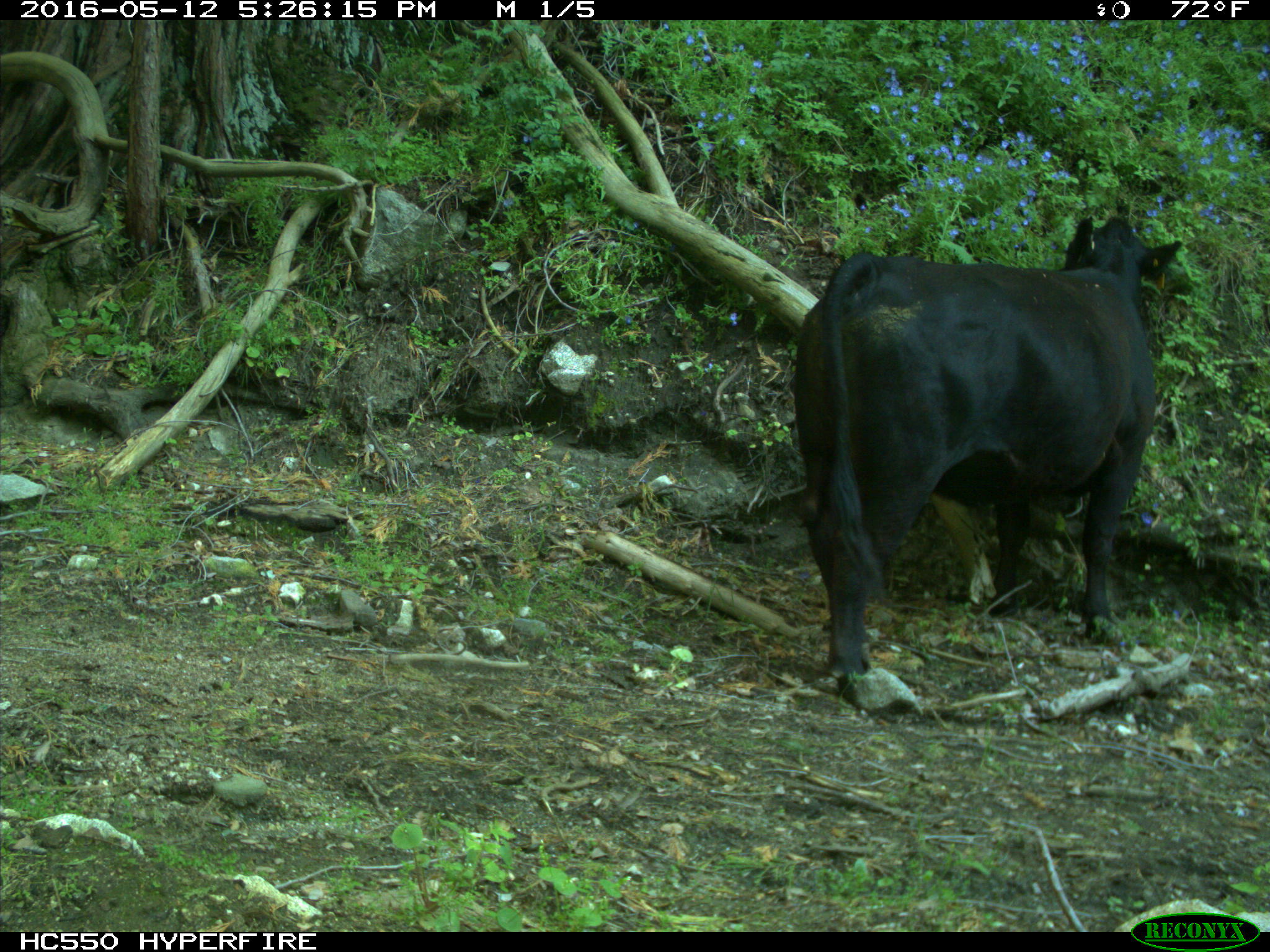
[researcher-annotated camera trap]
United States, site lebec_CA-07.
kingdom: Animalia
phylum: Chordata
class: Mammalia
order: Artiodactyla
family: Bovidae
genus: Bos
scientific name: Bos taurus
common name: domestic cow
Bos taurus (domestic cow).